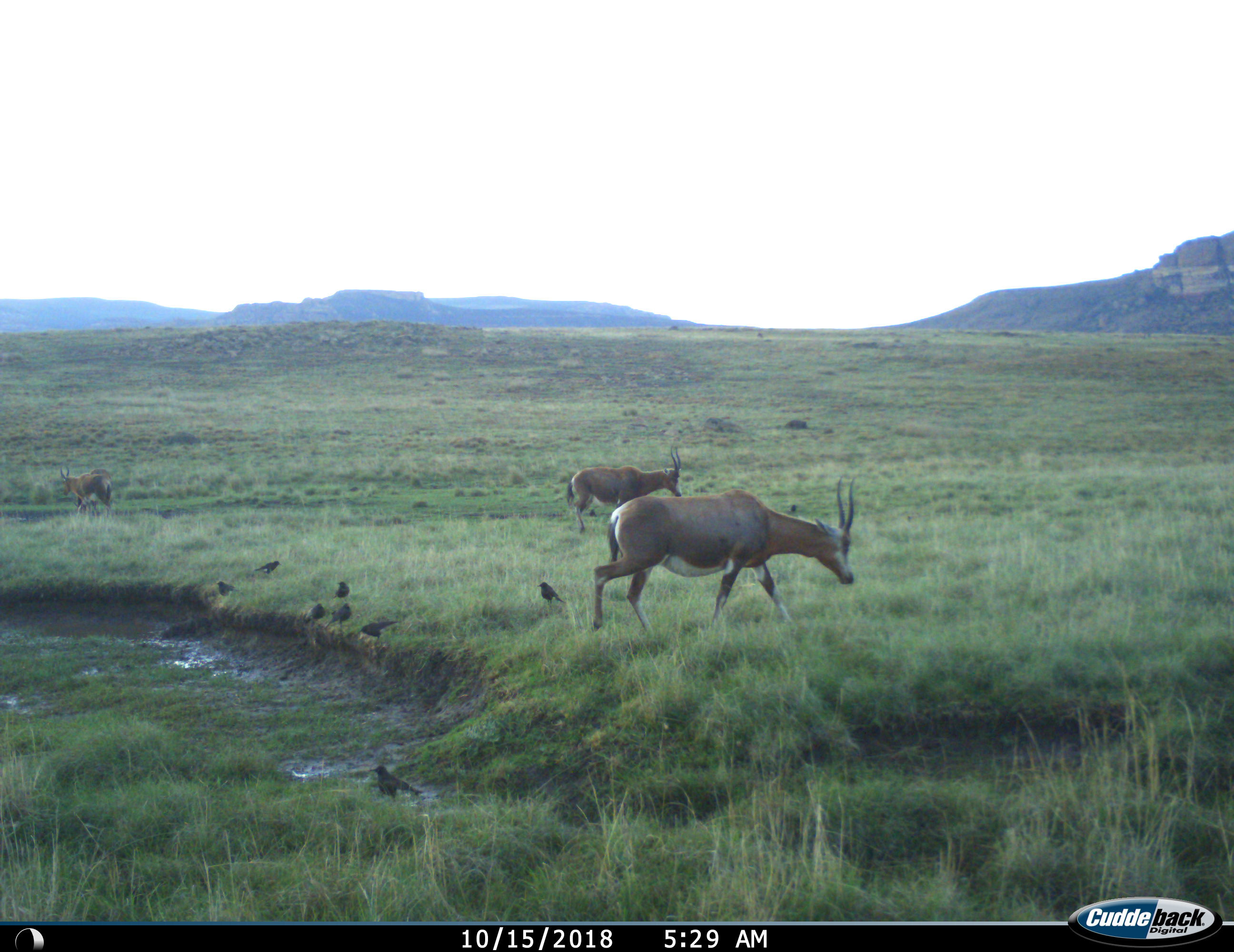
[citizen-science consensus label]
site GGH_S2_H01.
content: unidentified animal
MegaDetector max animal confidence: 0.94